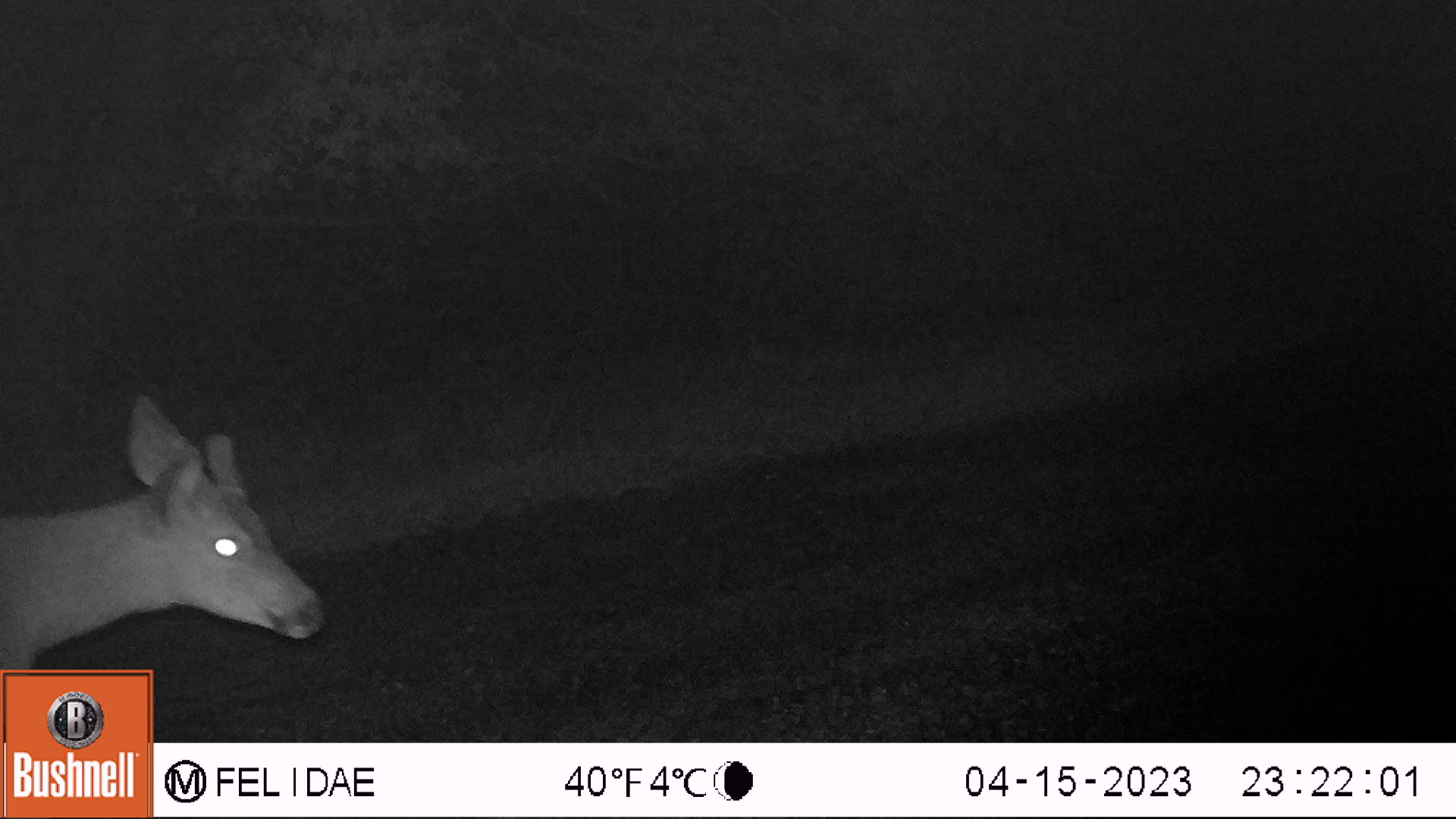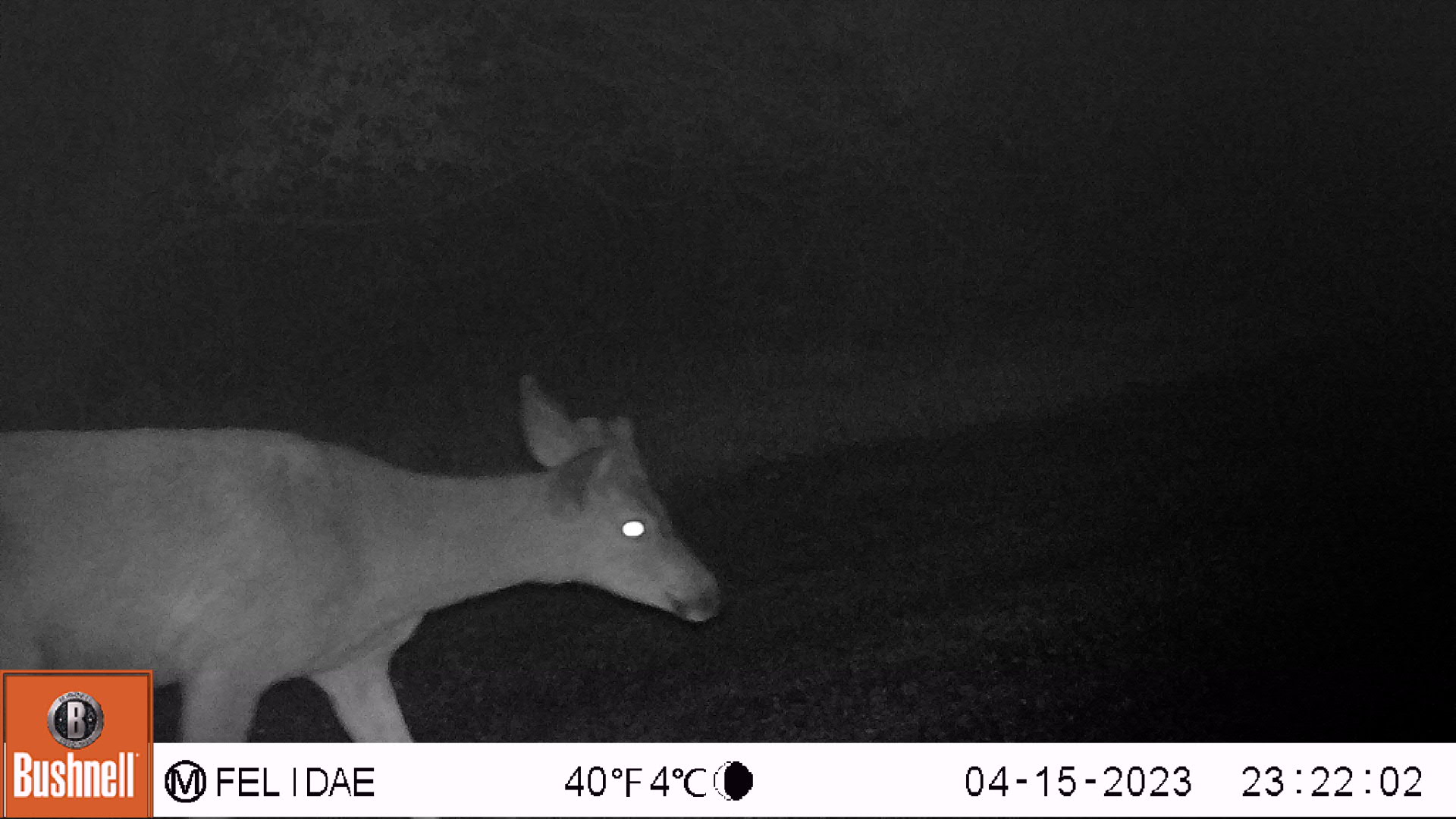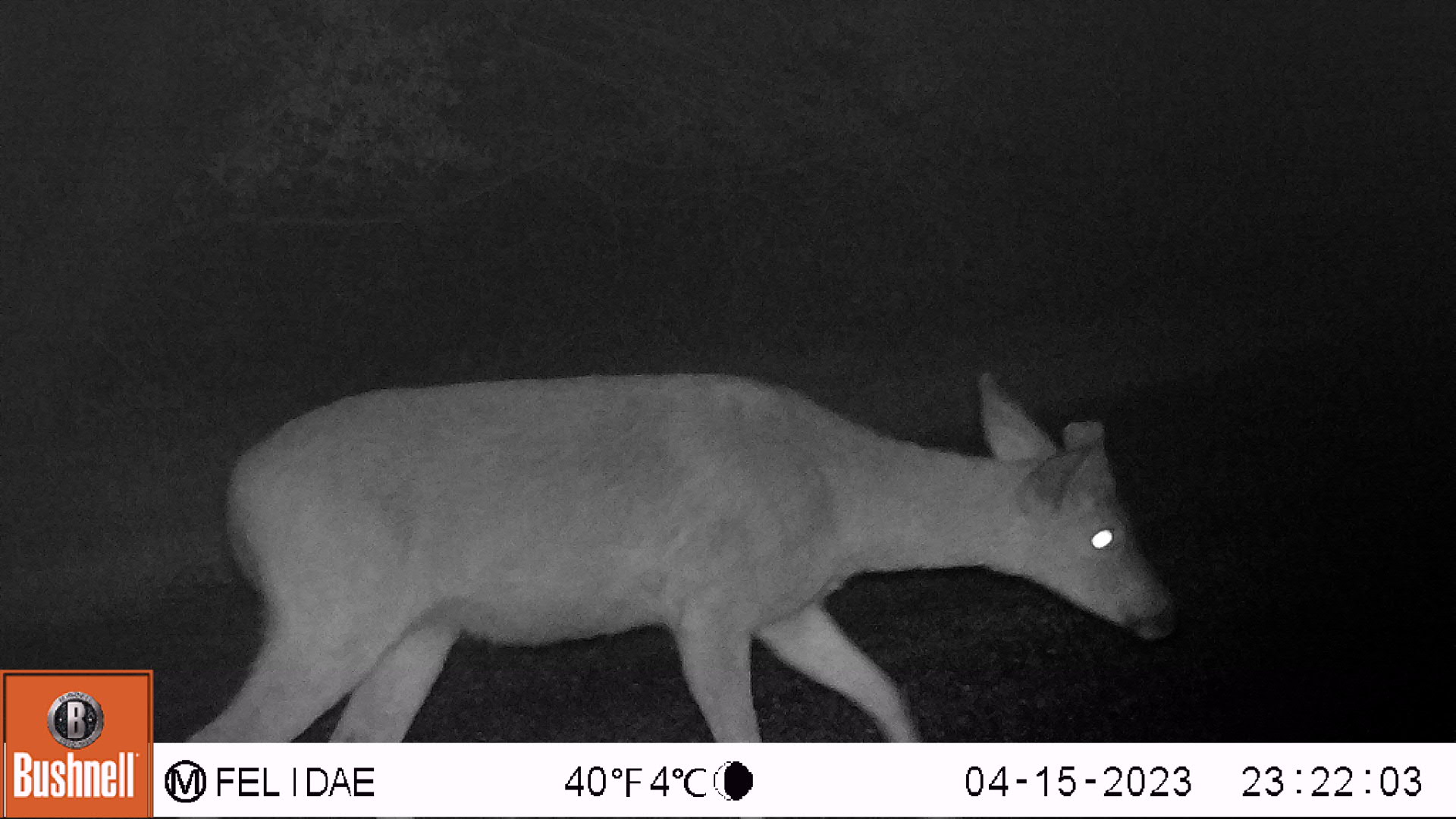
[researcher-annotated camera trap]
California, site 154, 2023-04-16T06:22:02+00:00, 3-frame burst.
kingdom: Animalia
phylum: Chordata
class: Mammalia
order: Artiodactyla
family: Cervidae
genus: Odocoileus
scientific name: Odocoileus hemionus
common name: mule deer